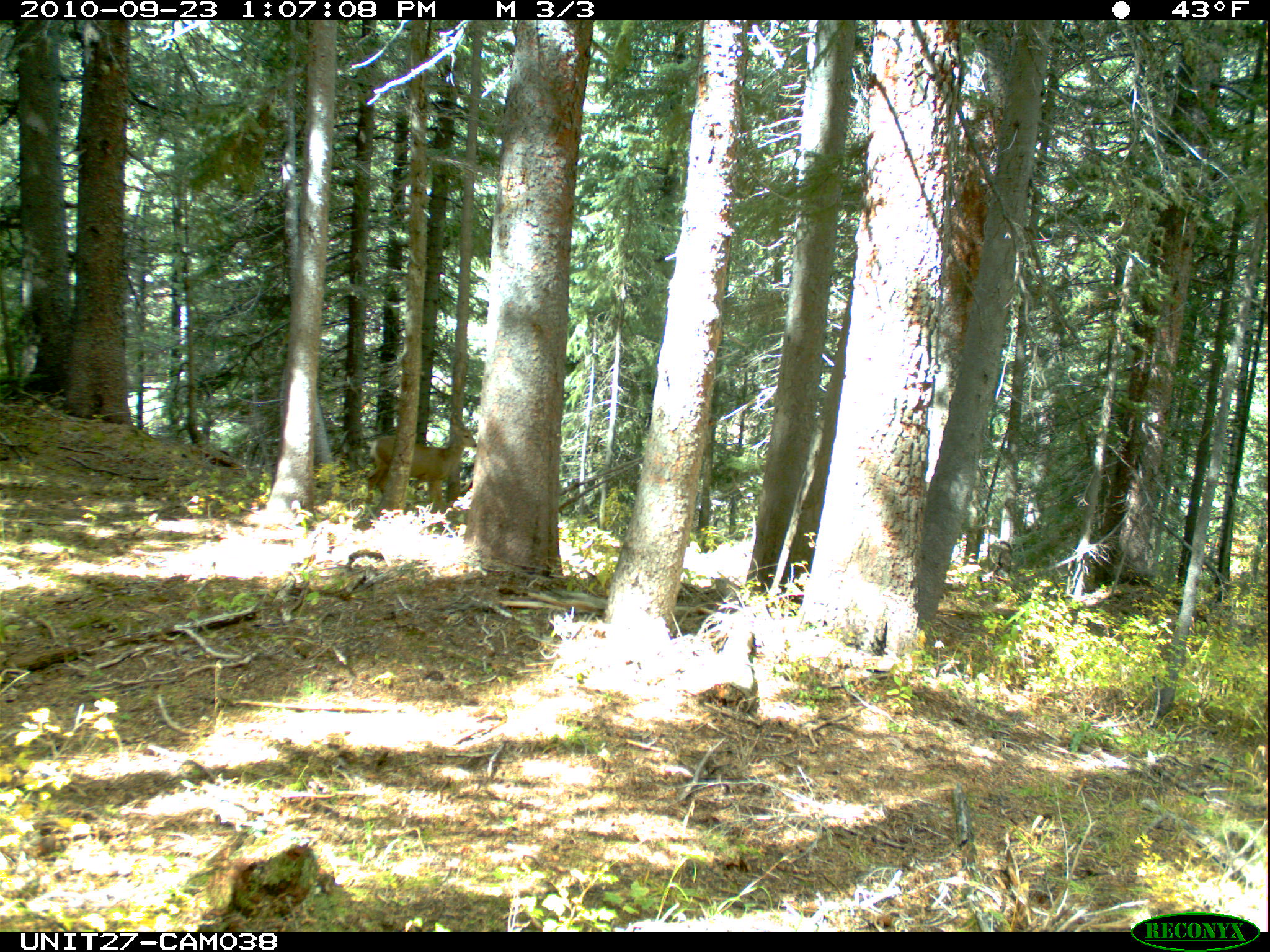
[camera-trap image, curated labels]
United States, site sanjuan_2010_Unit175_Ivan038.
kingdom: Animalia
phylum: Chordata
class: Mammalia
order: Artiodactyla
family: Cervidae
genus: Odocoileus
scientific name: Odocoileus hemionus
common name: mule deer